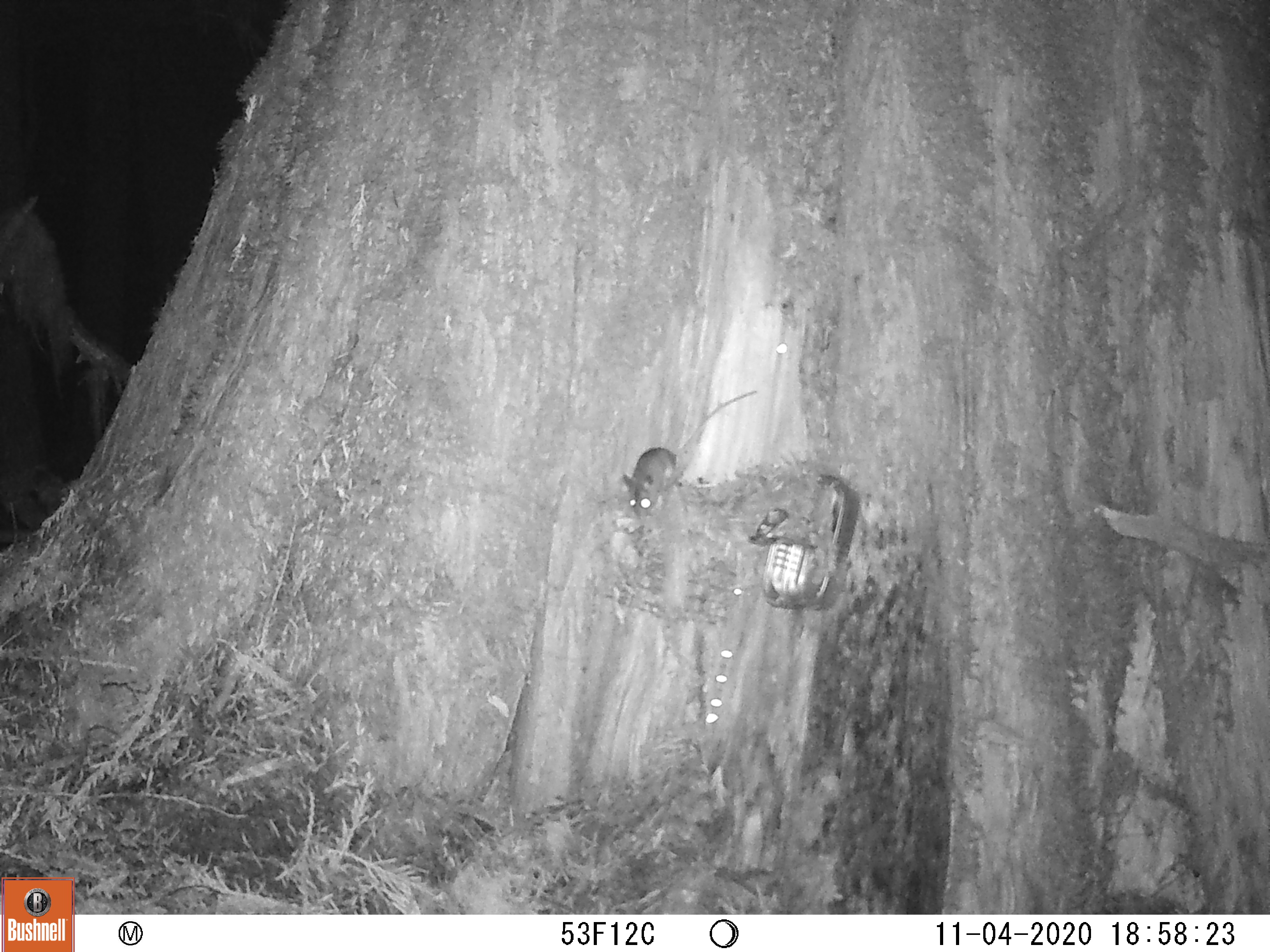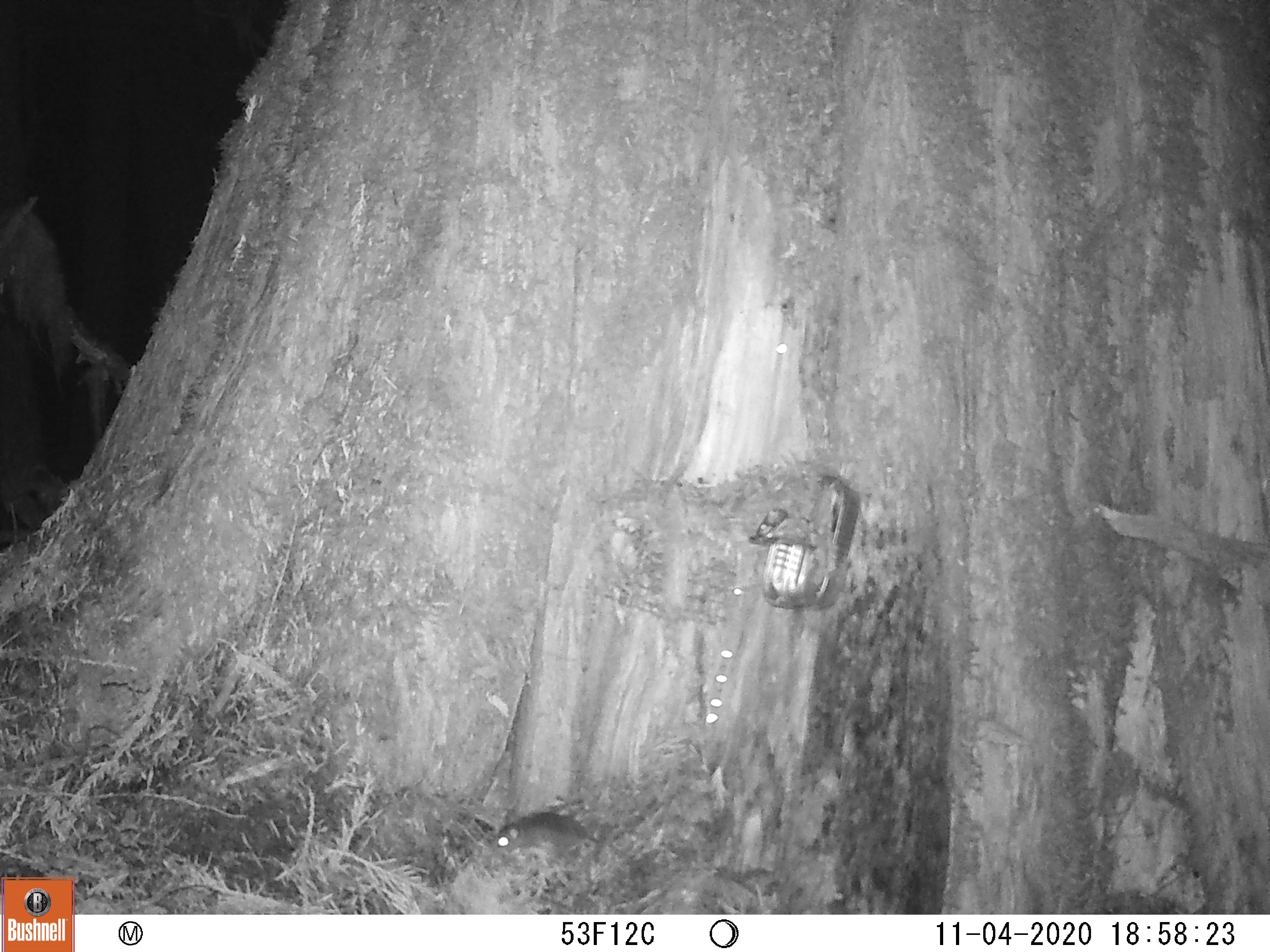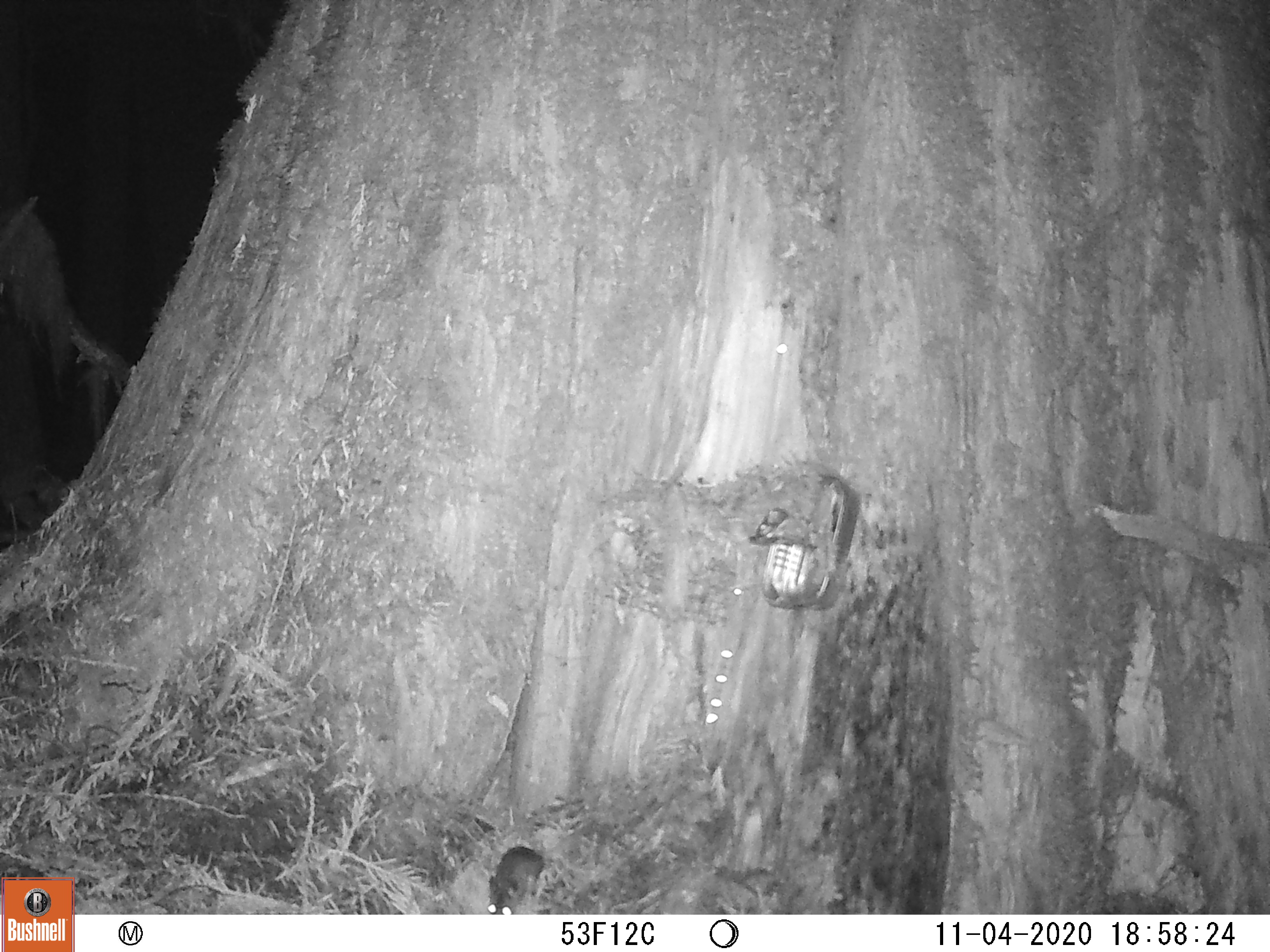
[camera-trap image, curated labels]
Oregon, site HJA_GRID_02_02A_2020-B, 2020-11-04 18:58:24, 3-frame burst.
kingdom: Animalia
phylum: Chordata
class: Mammalia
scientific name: Mammalia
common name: small mammal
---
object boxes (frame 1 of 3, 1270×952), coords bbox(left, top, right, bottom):
small mammal: bbox(602, 389, 763, 522)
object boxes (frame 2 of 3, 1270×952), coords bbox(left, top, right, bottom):
small mammal: bbox(488, 806, 649, 896)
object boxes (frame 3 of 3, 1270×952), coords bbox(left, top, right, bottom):
small mammal: bbox(473, 841, 555, 913)